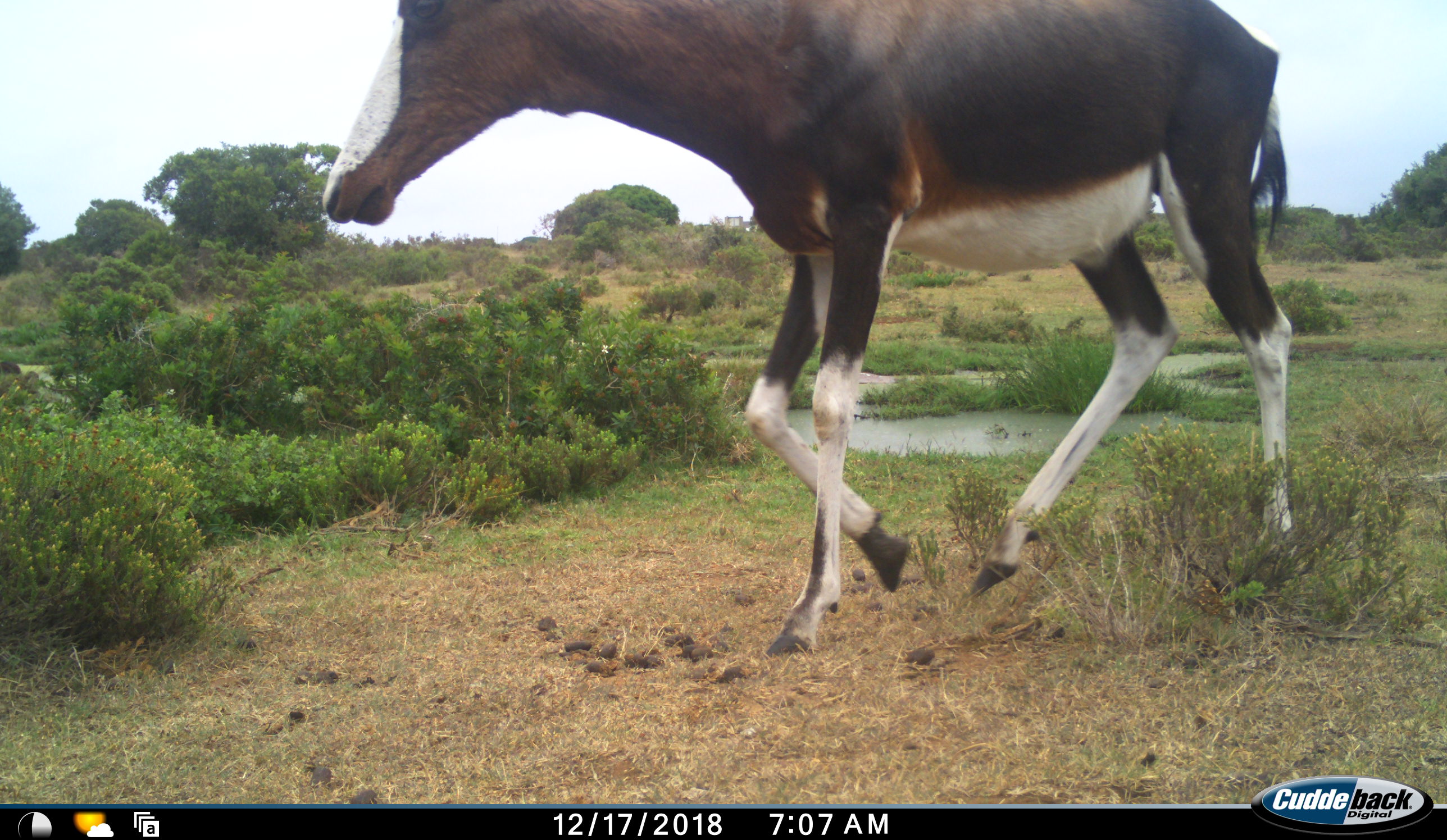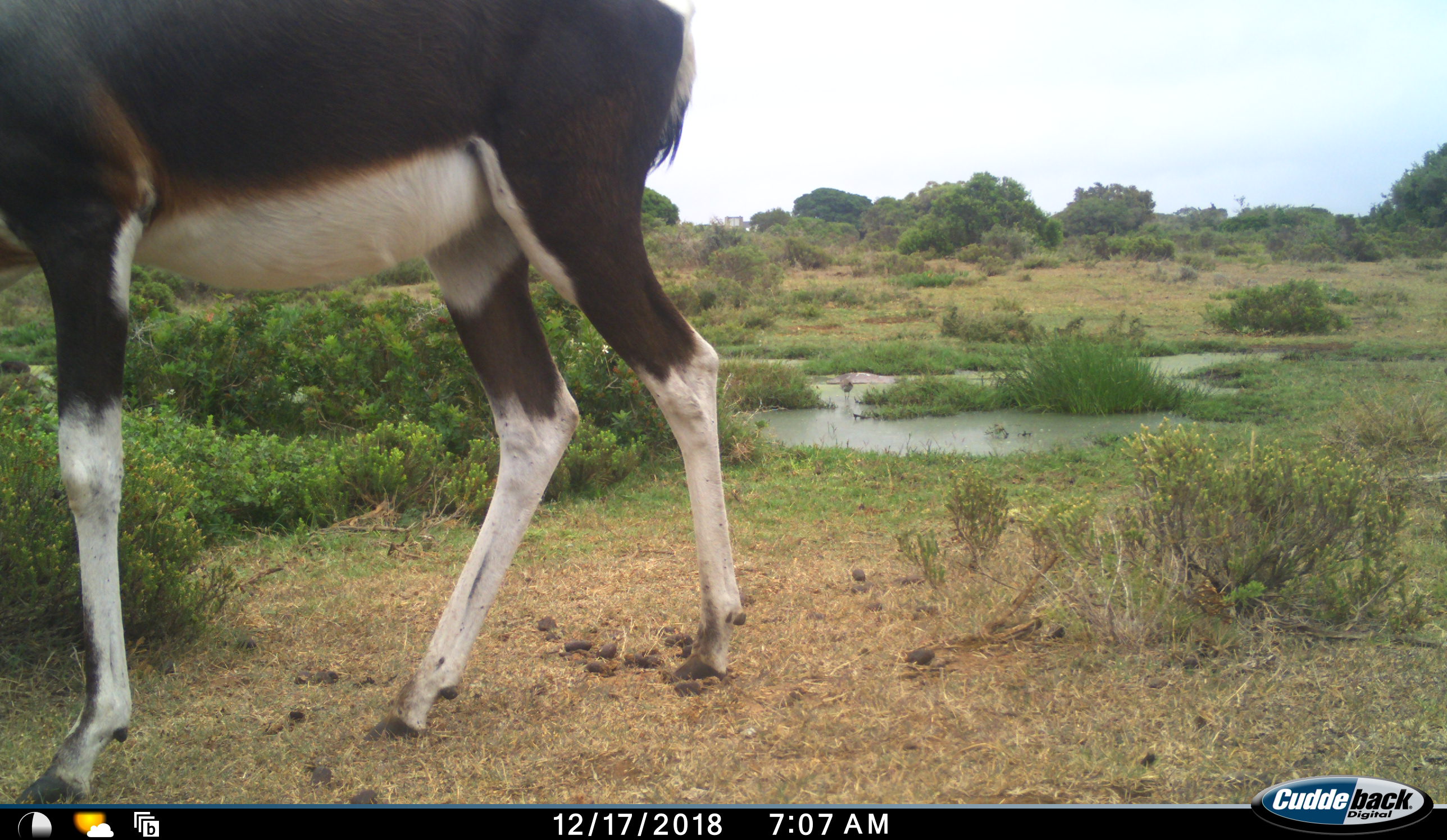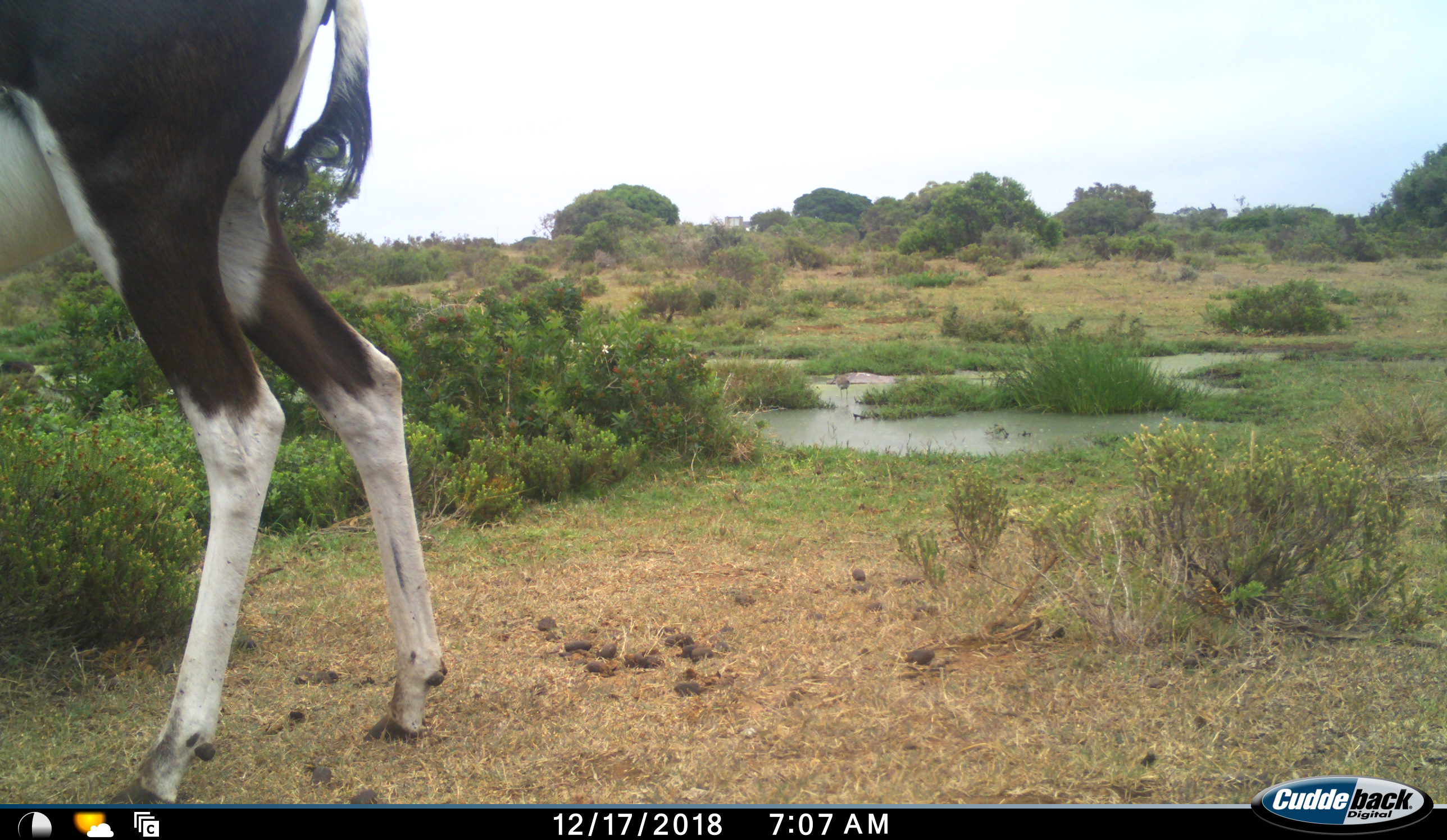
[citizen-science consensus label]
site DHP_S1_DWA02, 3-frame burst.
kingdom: Animalia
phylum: Chordata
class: Mammalia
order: Artiodactyla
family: Bovidae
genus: Damaliscus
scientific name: Damaliscus pygargus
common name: bontebok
Bontebok (Damaliscus pygargus), count 1. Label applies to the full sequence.